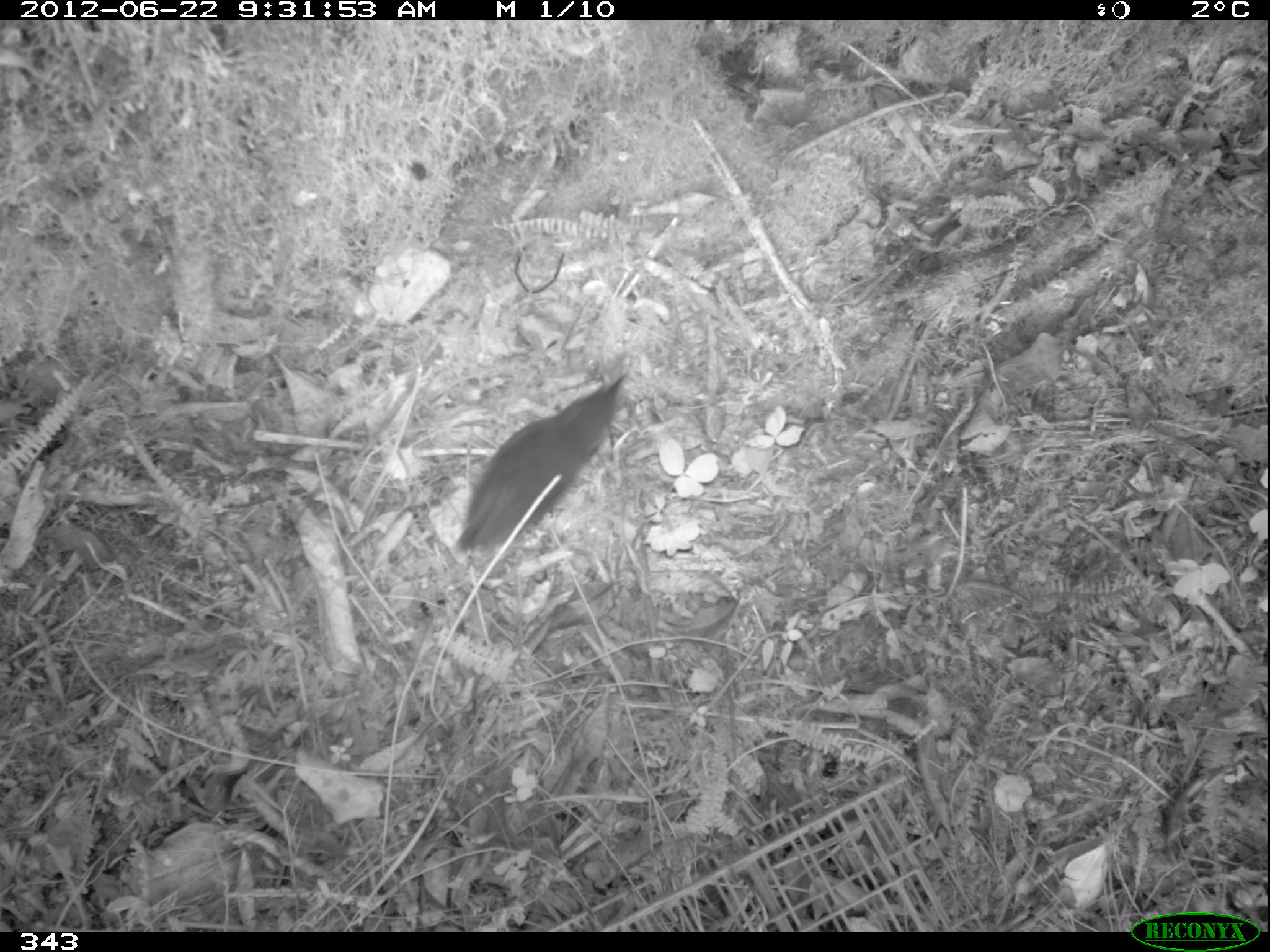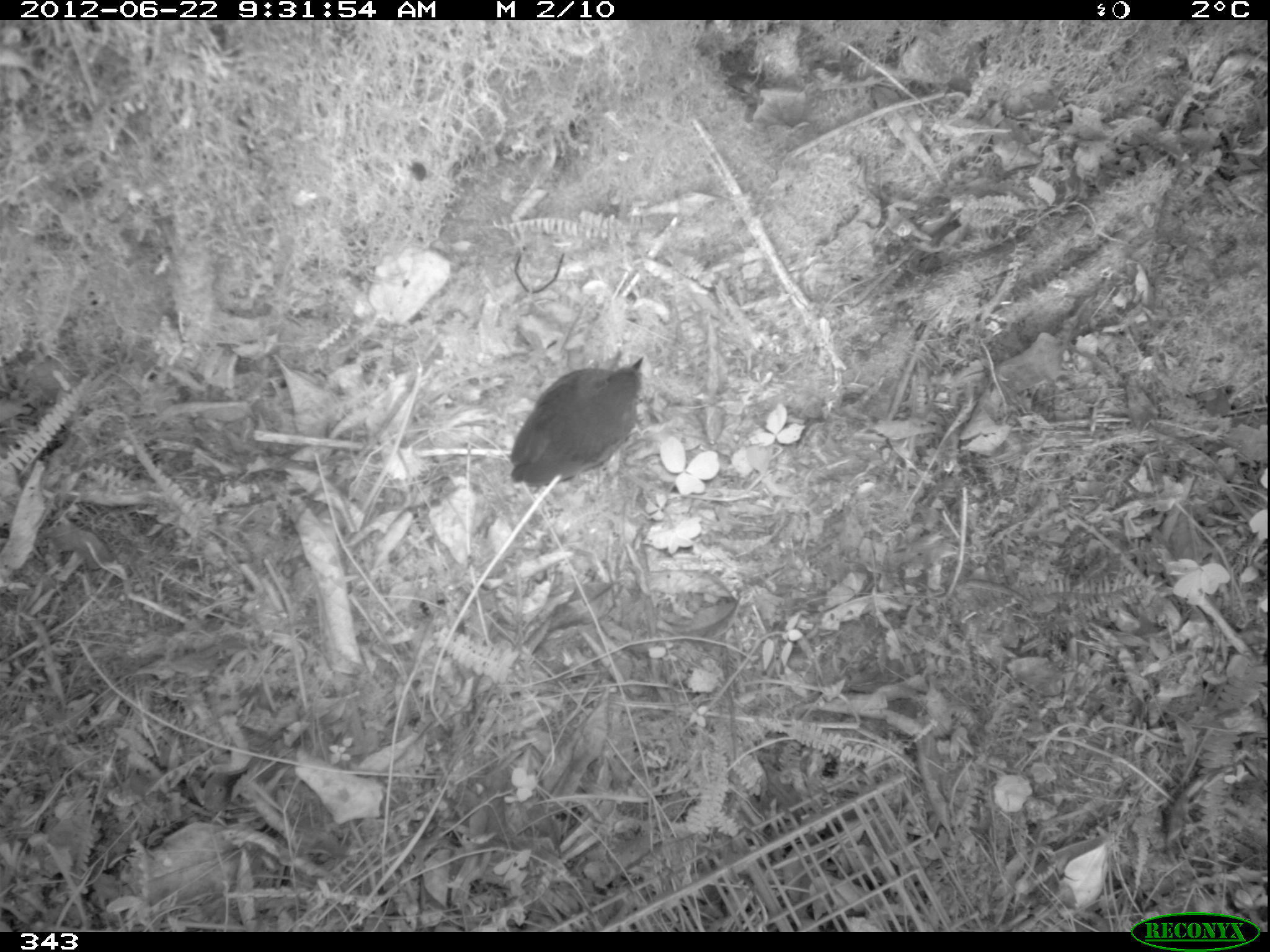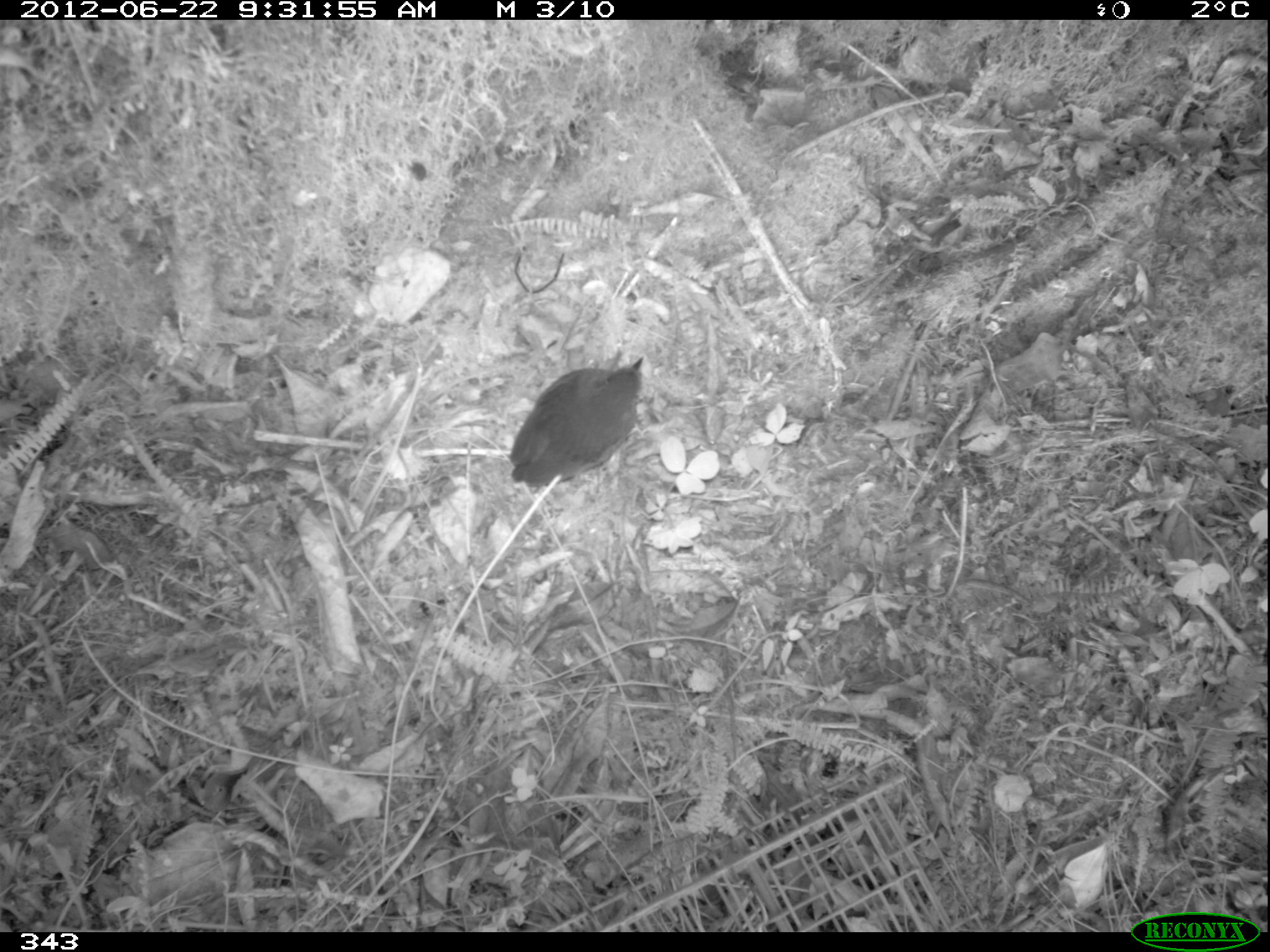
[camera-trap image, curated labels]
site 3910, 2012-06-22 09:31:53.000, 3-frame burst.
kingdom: Animalia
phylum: Chordata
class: Aves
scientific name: Aves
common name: bird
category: unknown bird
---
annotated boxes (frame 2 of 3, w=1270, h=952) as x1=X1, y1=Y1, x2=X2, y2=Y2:
unknown bird: x1=508, y1=355, x2=644, y2=488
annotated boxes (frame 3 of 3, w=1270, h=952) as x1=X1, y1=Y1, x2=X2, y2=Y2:
unknown bird: x1=506, y1=356, x2=644, y2=488